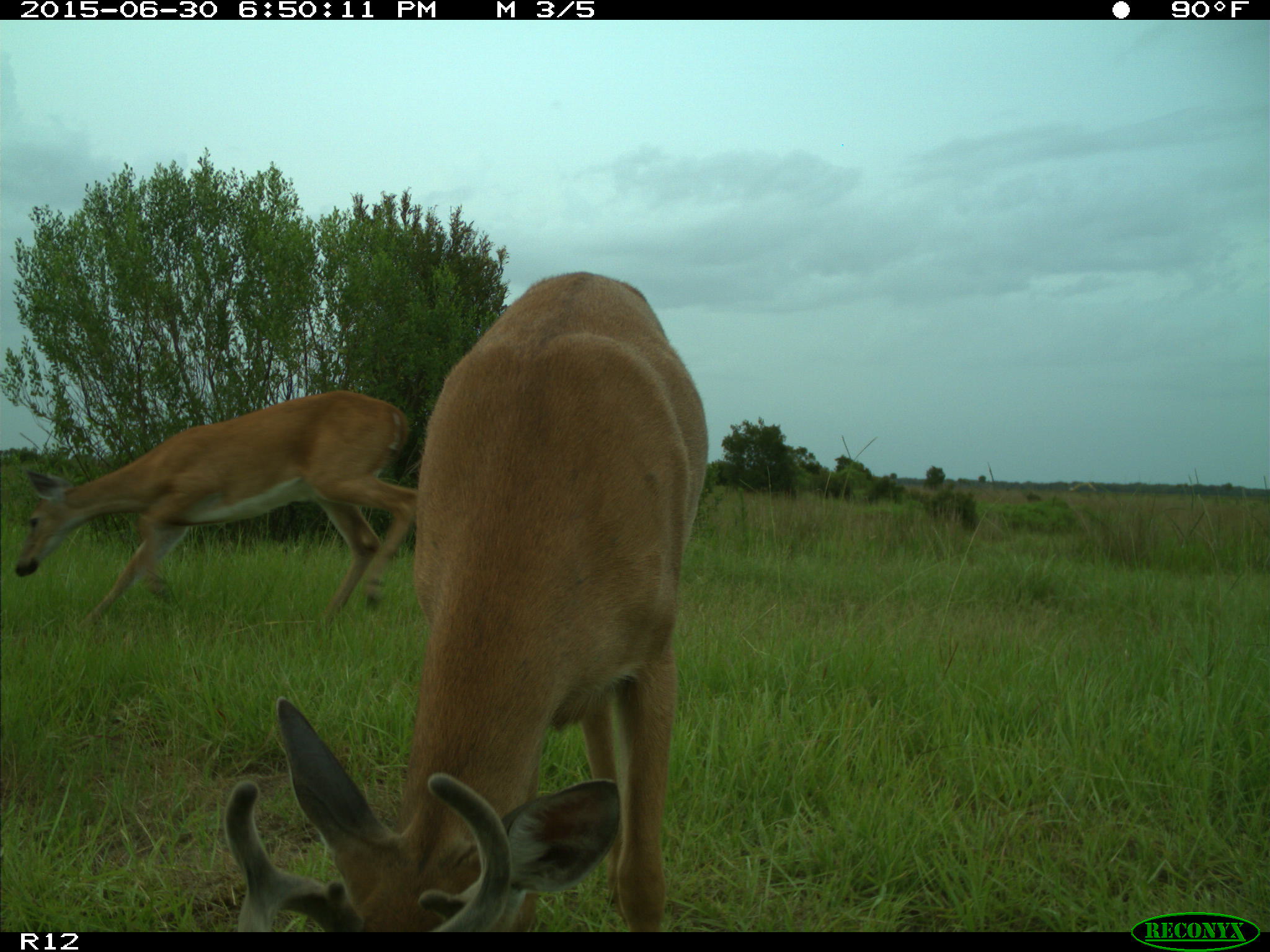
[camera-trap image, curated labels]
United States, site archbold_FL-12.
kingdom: Animalia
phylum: Chordata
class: Mammalia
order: Artiodactyla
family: Cervidae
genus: Odocoileus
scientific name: Odocoileus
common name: deer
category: unidentified deer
Unidentified deer (deer) (Odocoileus).